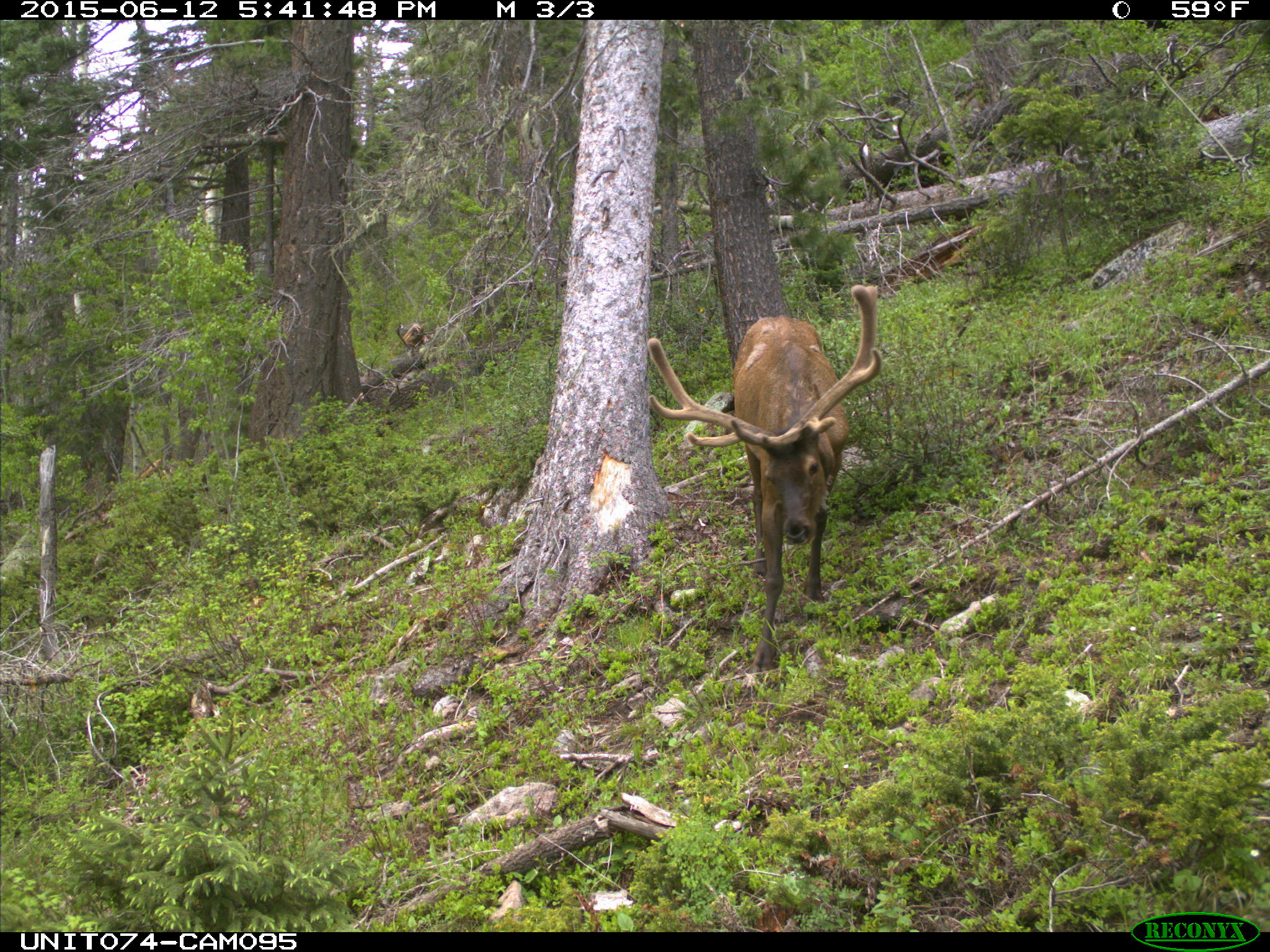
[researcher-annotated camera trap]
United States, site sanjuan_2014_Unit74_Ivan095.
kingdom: Animalia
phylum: Chordata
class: Mammalia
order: Artiodactyla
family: Cervidae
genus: Cervus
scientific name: Cervus elaphus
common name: red deer